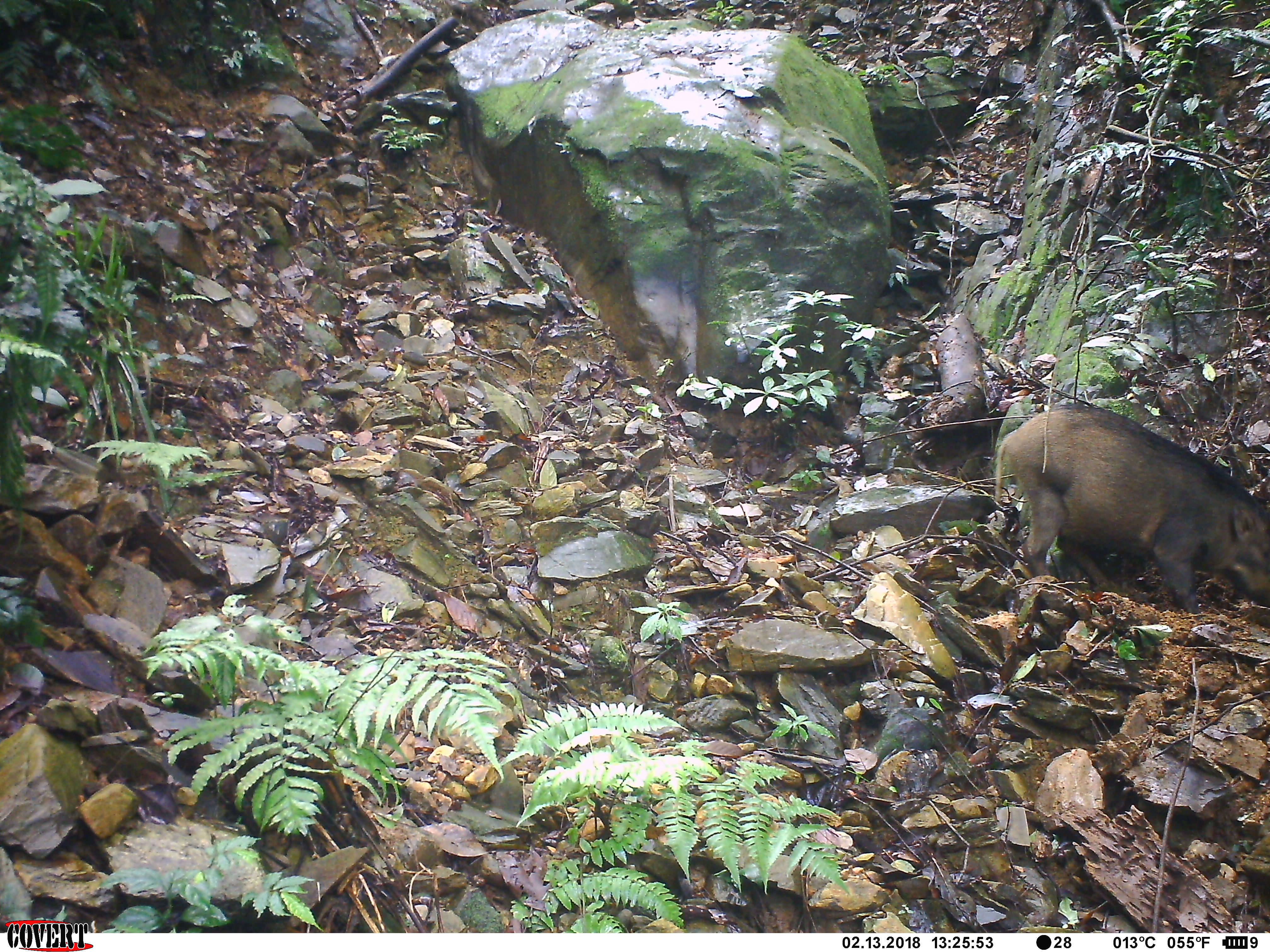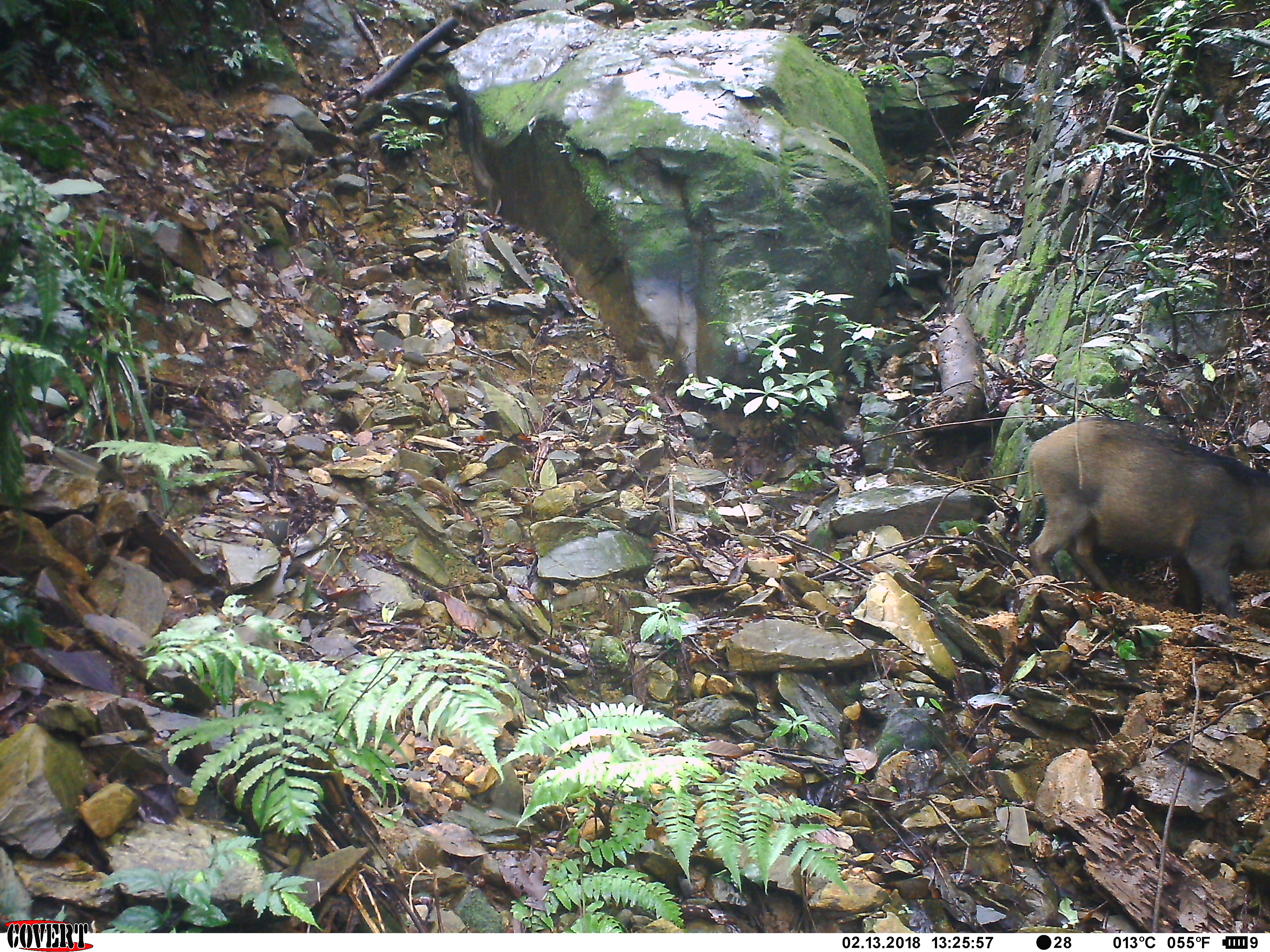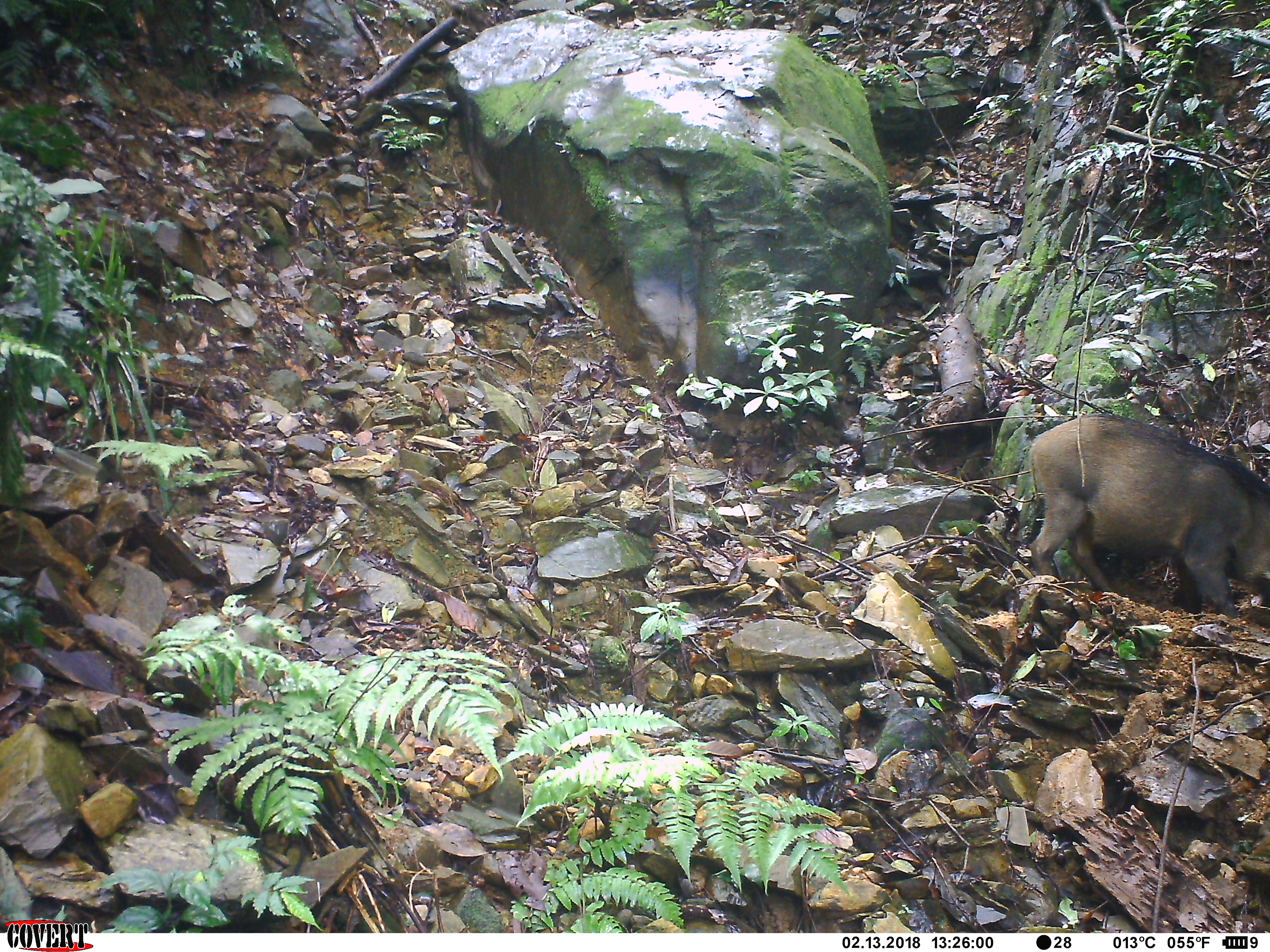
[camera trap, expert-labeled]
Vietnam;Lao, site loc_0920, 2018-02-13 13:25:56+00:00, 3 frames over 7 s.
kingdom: Animalia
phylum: Chordata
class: Mammalia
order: Artiodactyla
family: Suidae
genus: Sus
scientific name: Sus scrofa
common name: eurasian wild pig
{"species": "eurasian wild pig (Sus scrofa)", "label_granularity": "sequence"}